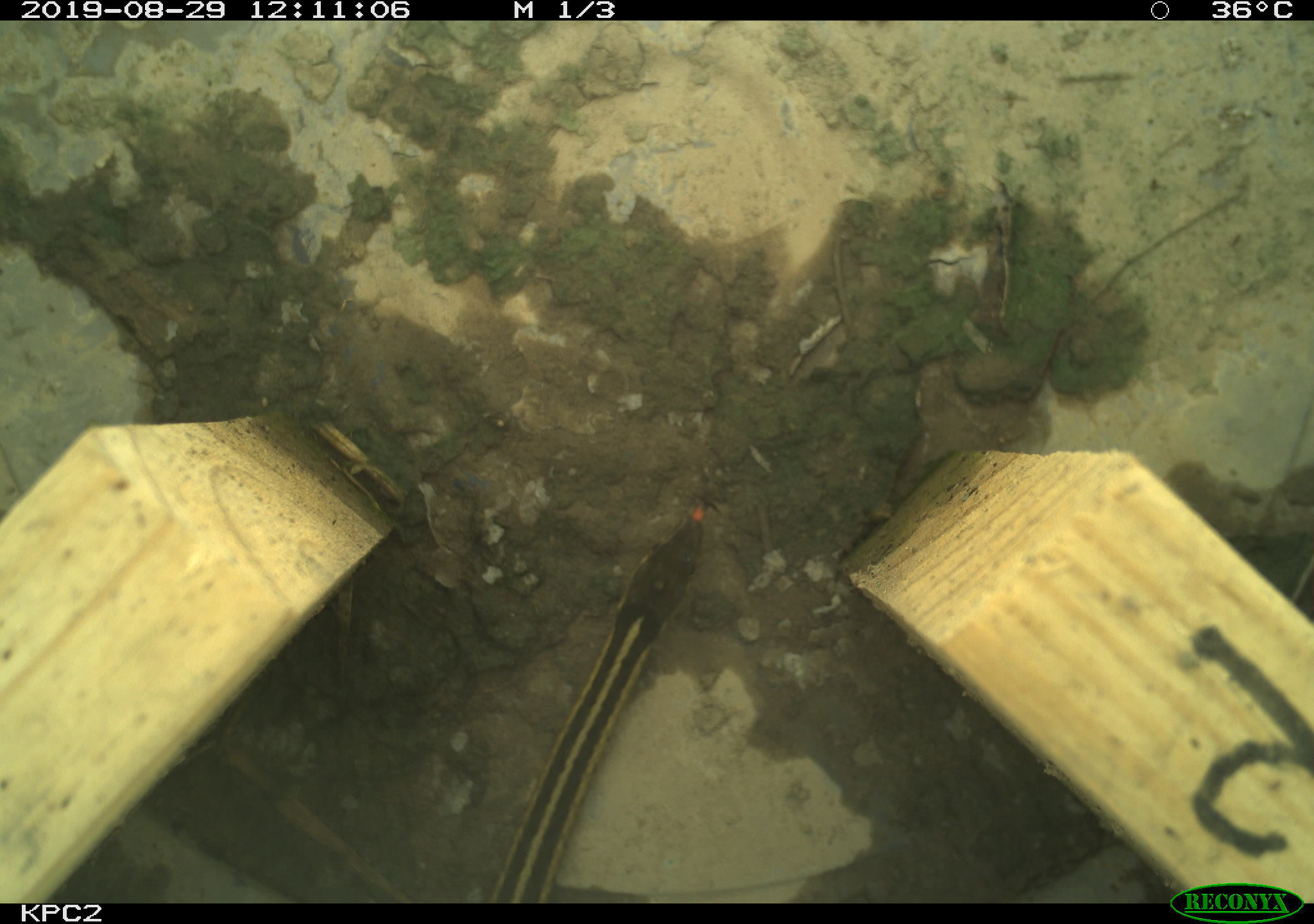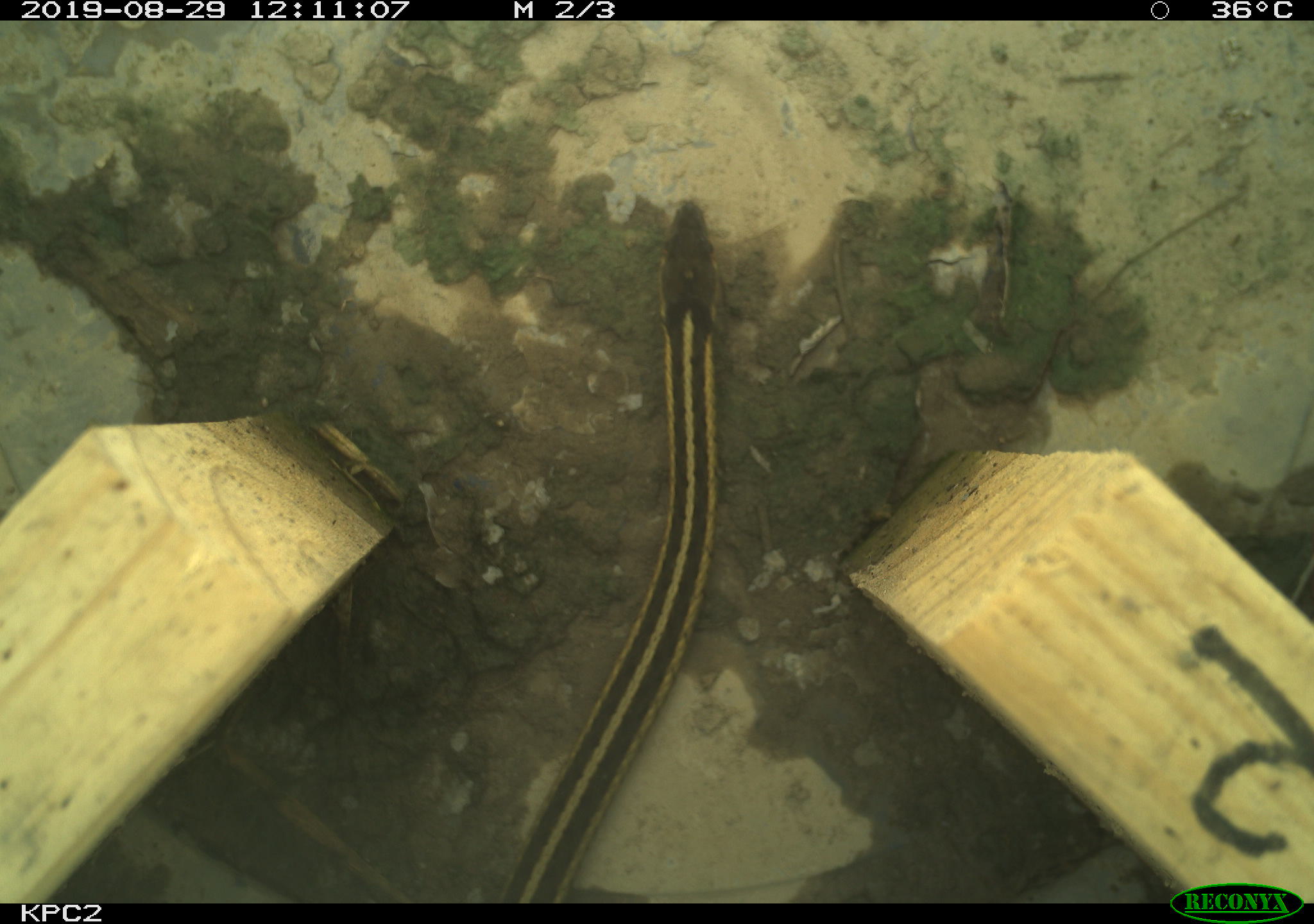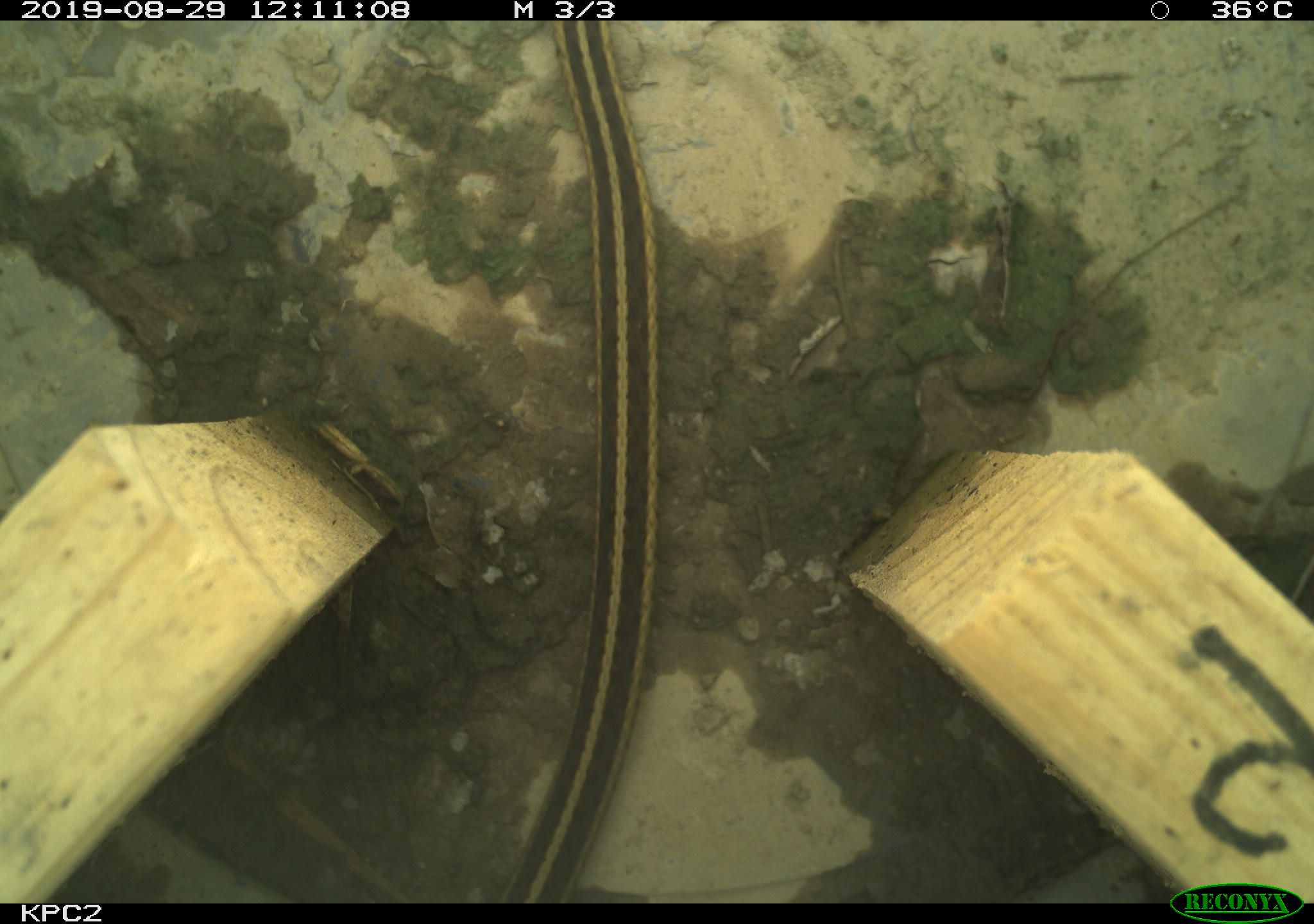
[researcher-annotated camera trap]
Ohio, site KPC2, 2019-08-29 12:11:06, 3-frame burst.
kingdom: Animalia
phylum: Chordata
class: Reptilia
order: Squamata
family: Colubridae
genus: Thamnophis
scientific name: Thamnophis sirtalis sirtalis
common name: eastern gartersnake